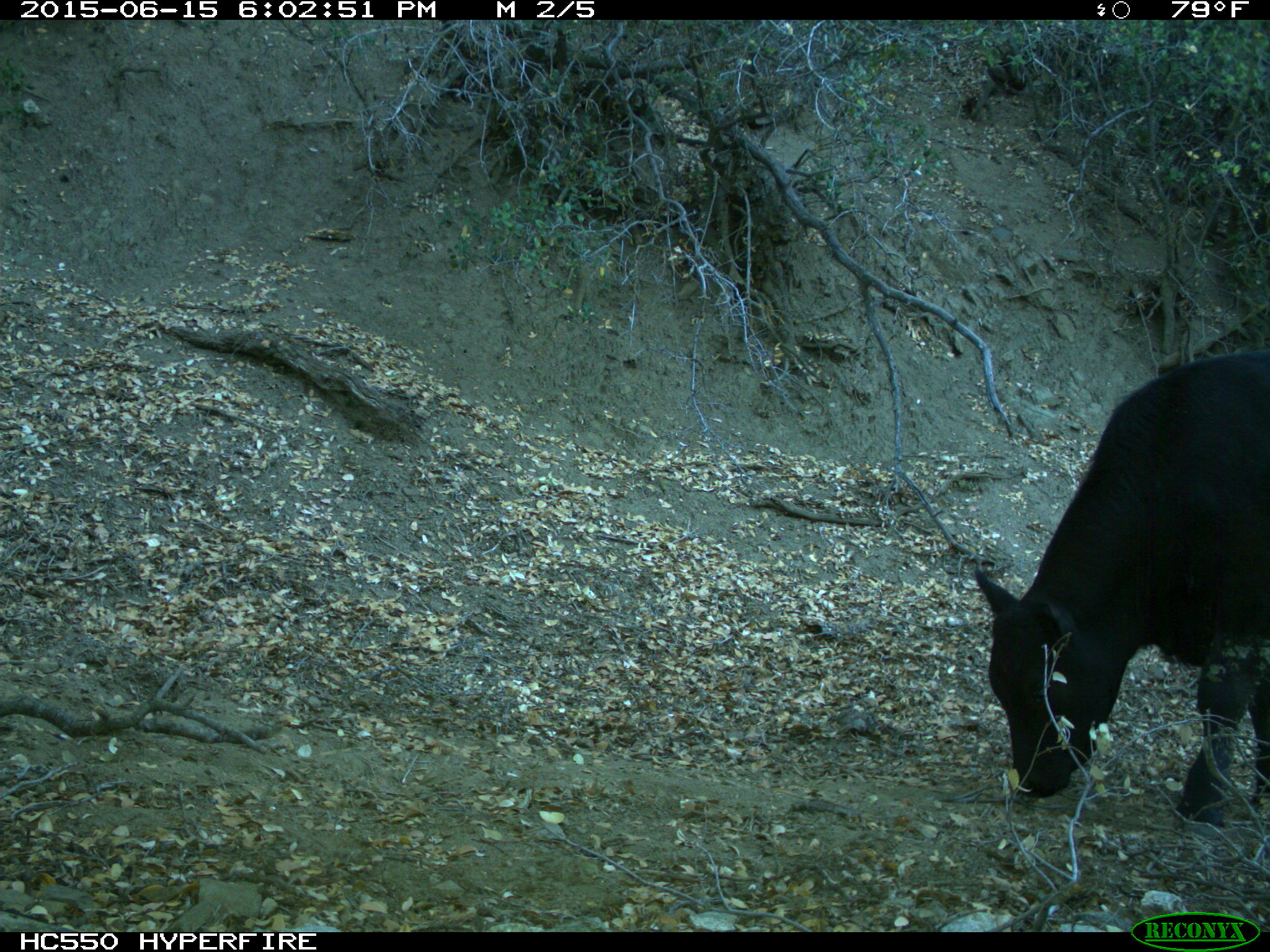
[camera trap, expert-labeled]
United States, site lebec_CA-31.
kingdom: Animalia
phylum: Chordata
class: Mammalia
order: Artiodactyla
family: Bovidae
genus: Bos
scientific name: Bos taurus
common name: domestic cow